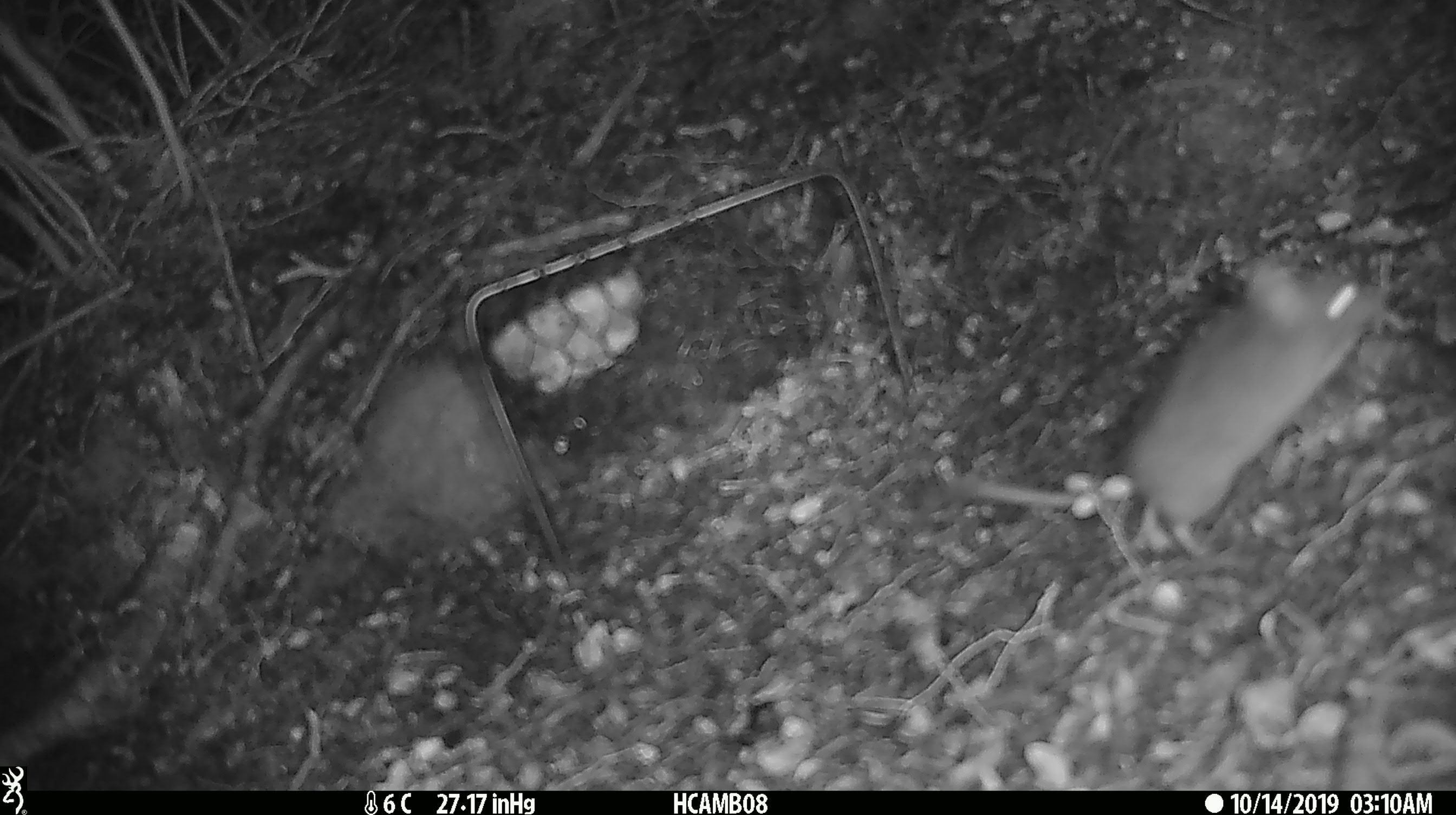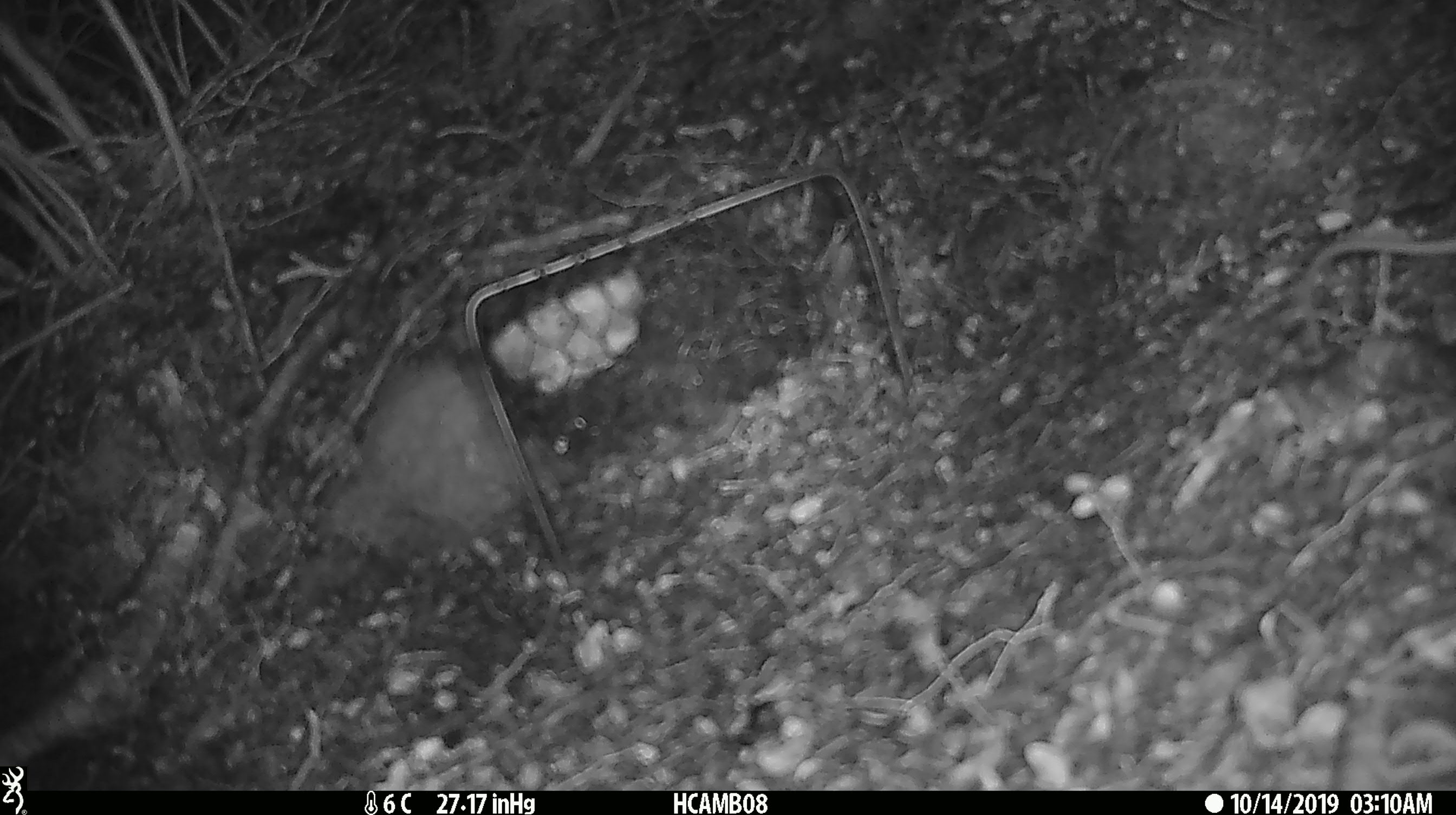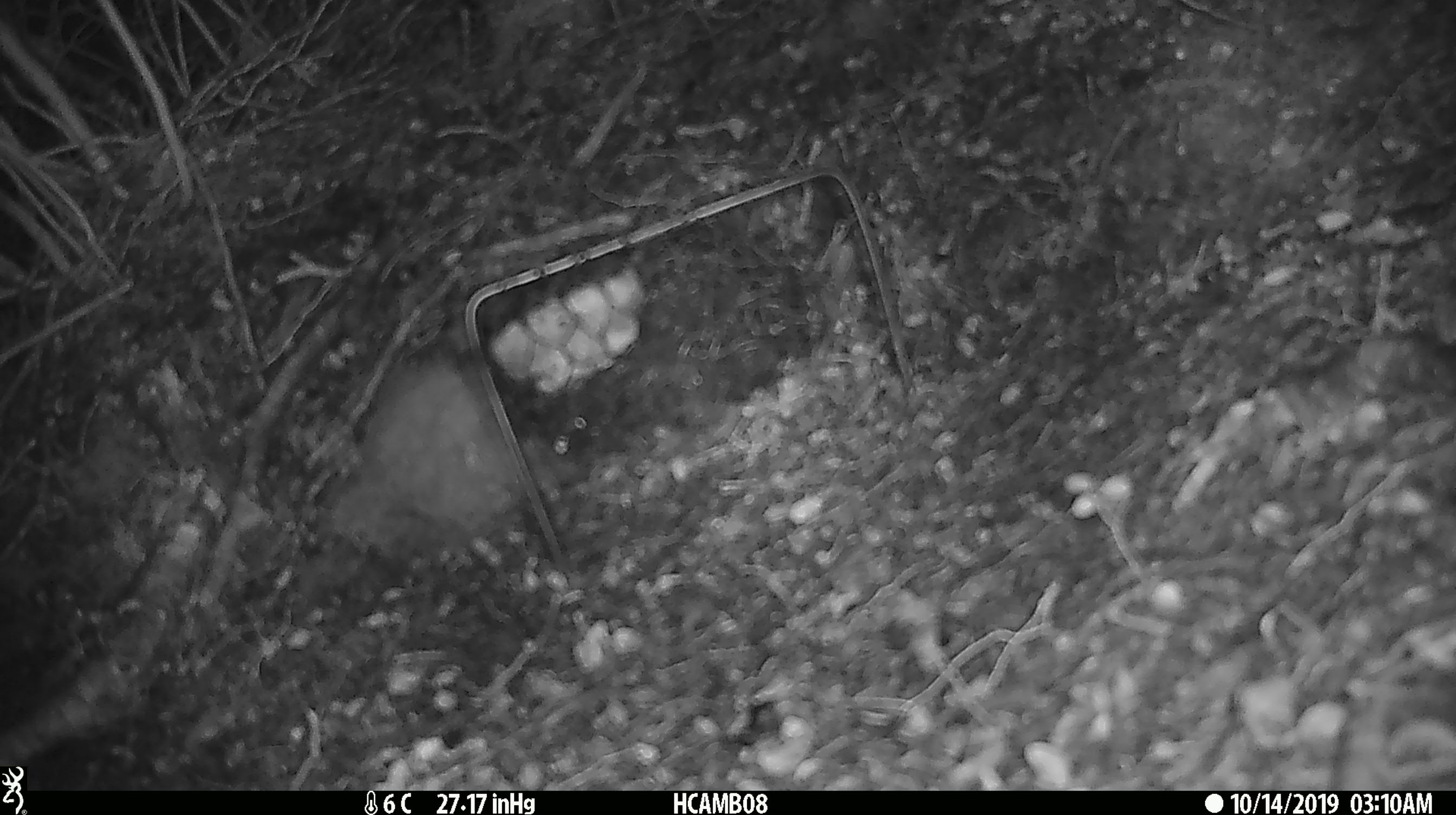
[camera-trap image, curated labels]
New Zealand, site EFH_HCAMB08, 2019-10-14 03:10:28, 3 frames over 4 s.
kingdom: Animalia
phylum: Chordata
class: Mammalia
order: Rodentia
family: Muridae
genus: Mus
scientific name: Mus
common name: mouse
Mouse (Mus).